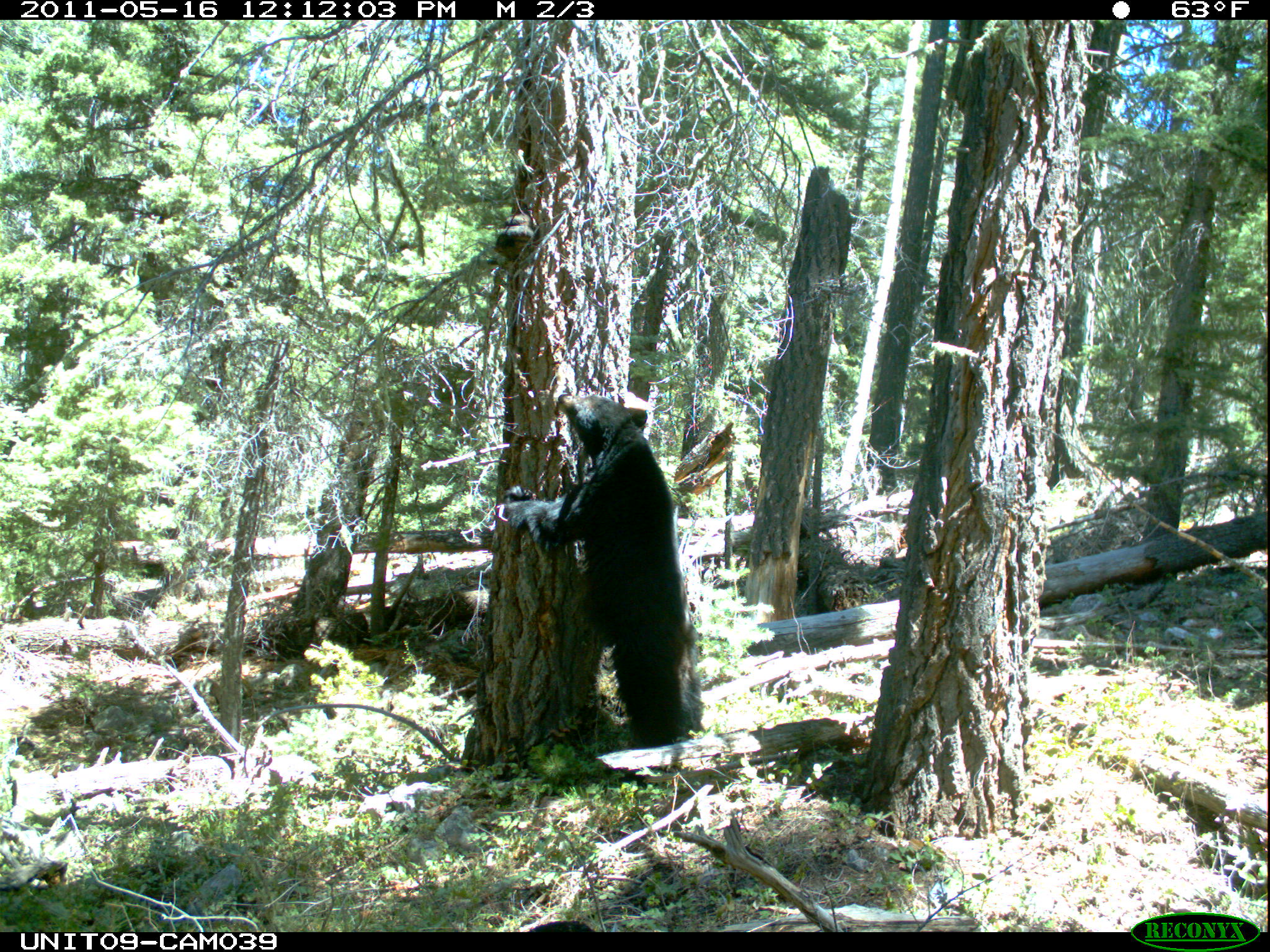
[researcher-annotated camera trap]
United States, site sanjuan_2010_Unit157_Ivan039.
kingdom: Animalia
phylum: Chordata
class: Mammalia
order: Carnivora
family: Ursidae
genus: Ursus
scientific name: Ursus americanus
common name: american black bear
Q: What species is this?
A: Ursus americanus (american black bear).